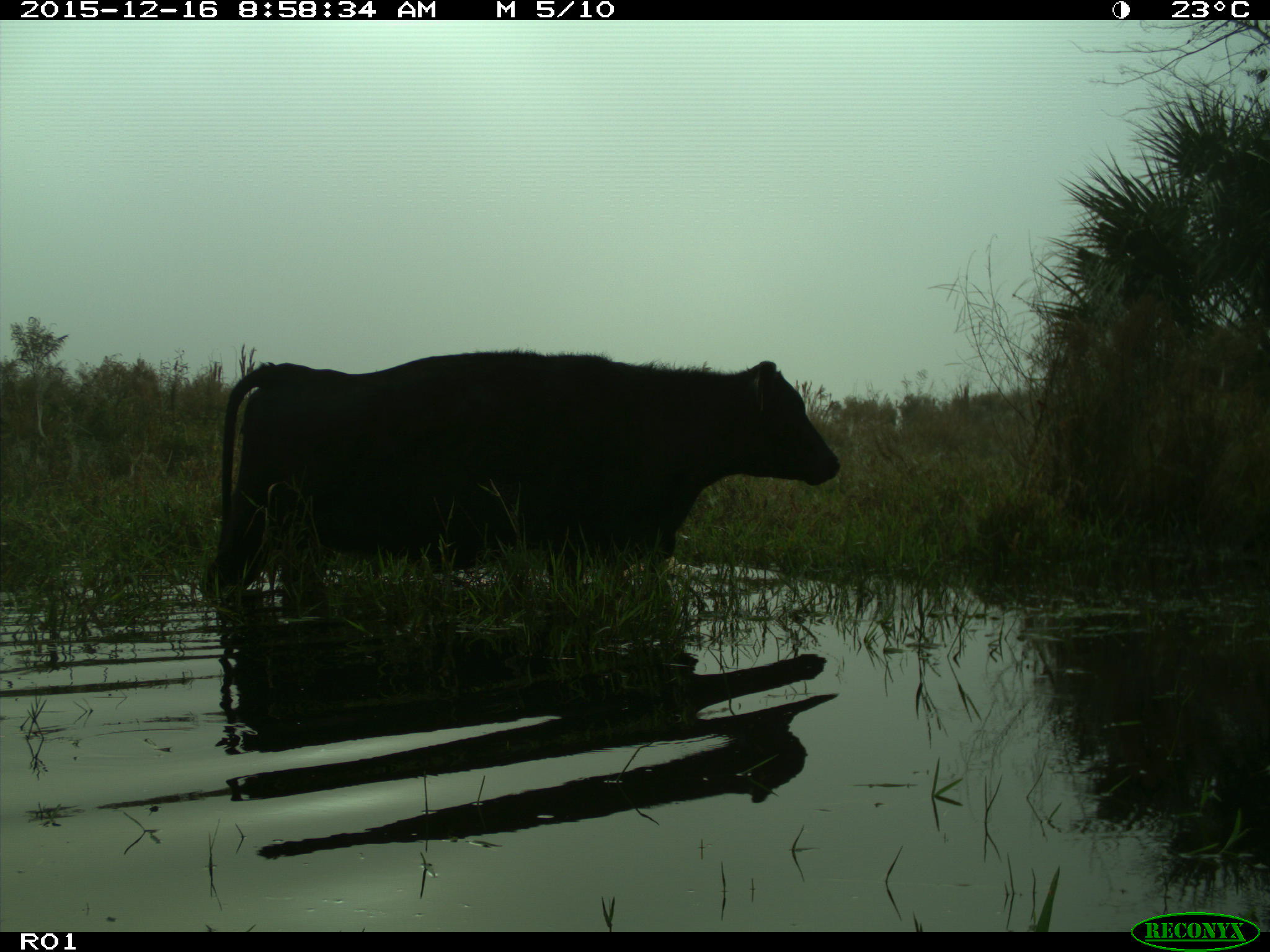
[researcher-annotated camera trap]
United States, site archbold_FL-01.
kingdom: Animalia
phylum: Chordata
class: Mammalia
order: Artiodactyla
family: Bovidae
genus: Bos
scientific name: Bos taurus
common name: domestic cow